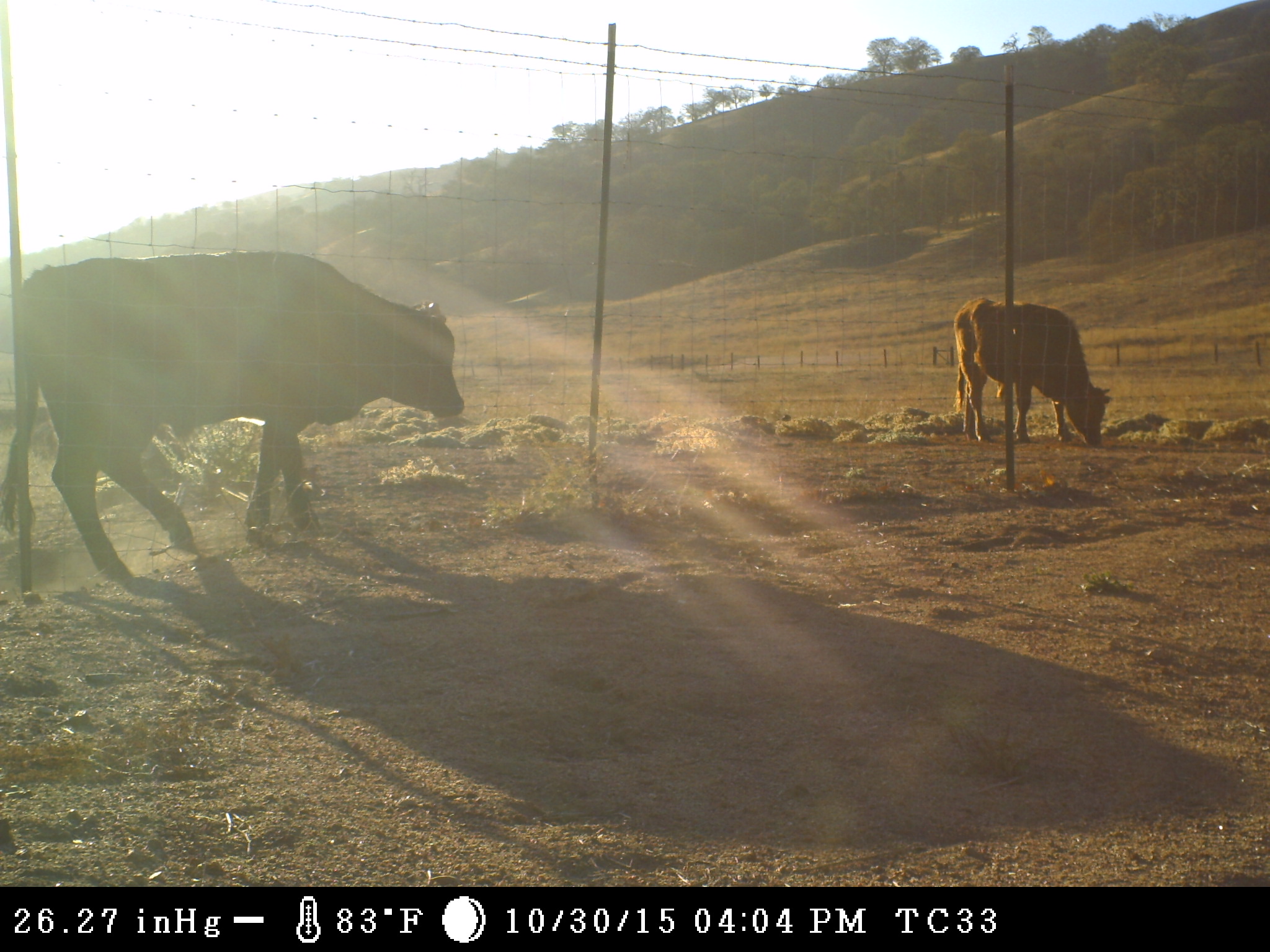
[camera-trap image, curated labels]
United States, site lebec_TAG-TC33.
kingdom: Animalia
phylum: Chordata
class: Mammalia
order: Artiodactyla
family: Bovidae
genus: Bos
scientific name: Bos taurus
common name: domestic cow